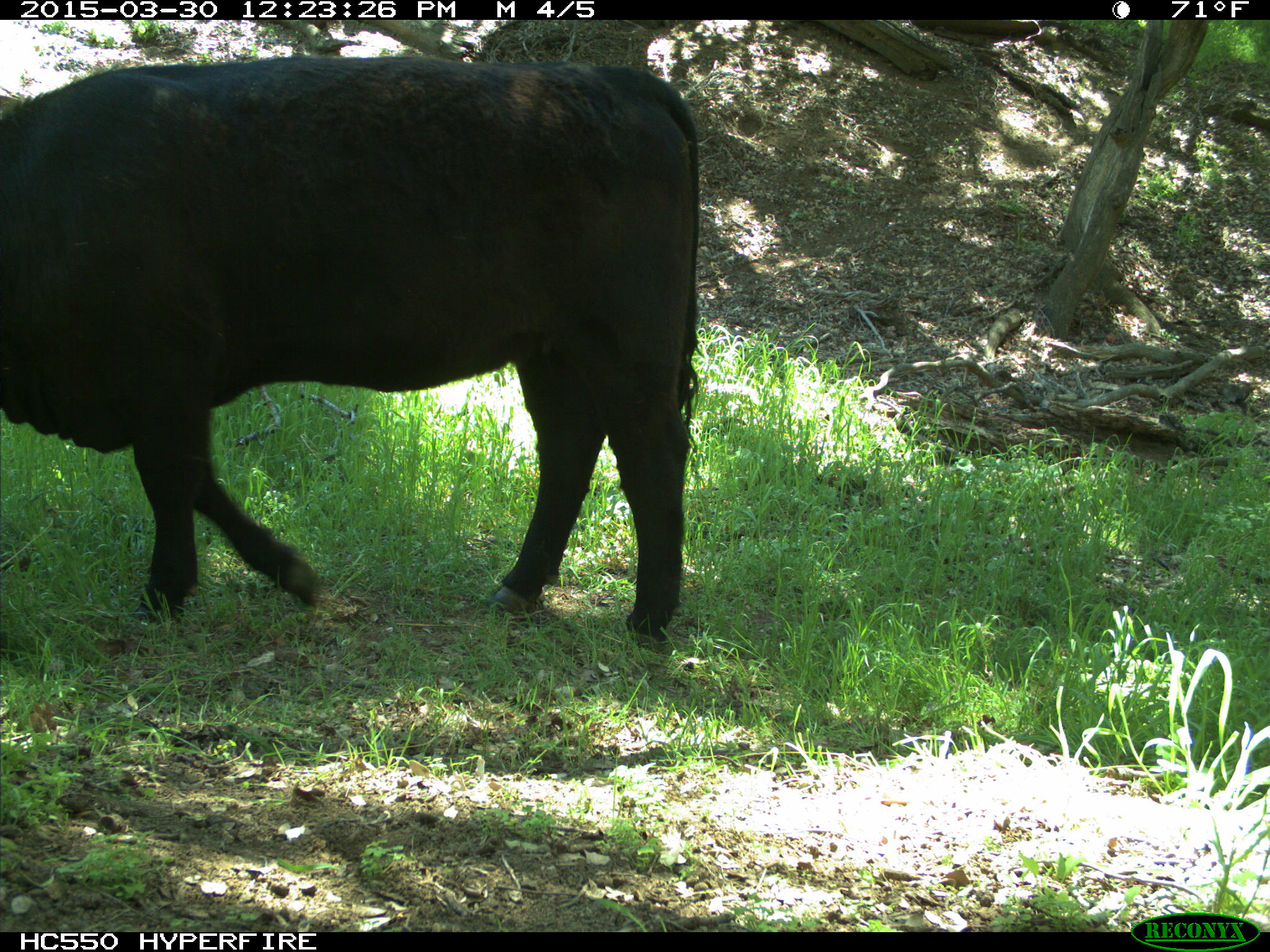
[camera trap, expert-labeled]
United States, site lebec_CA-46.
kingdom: Animalia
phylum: Chordata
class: Mammalia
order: Artiodactyla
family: Bovidae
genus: Bos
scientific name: Bos taurus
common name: domestic cow